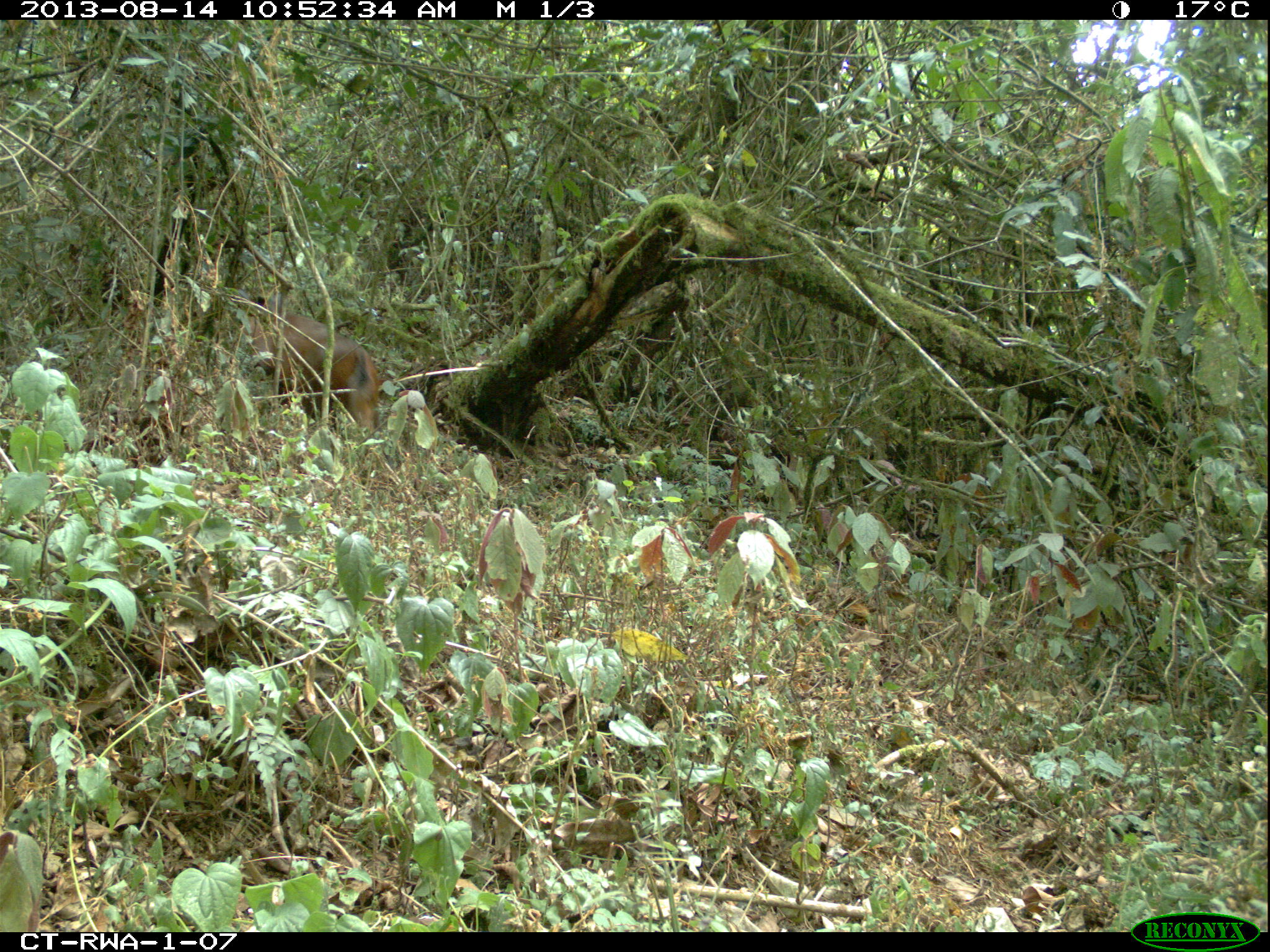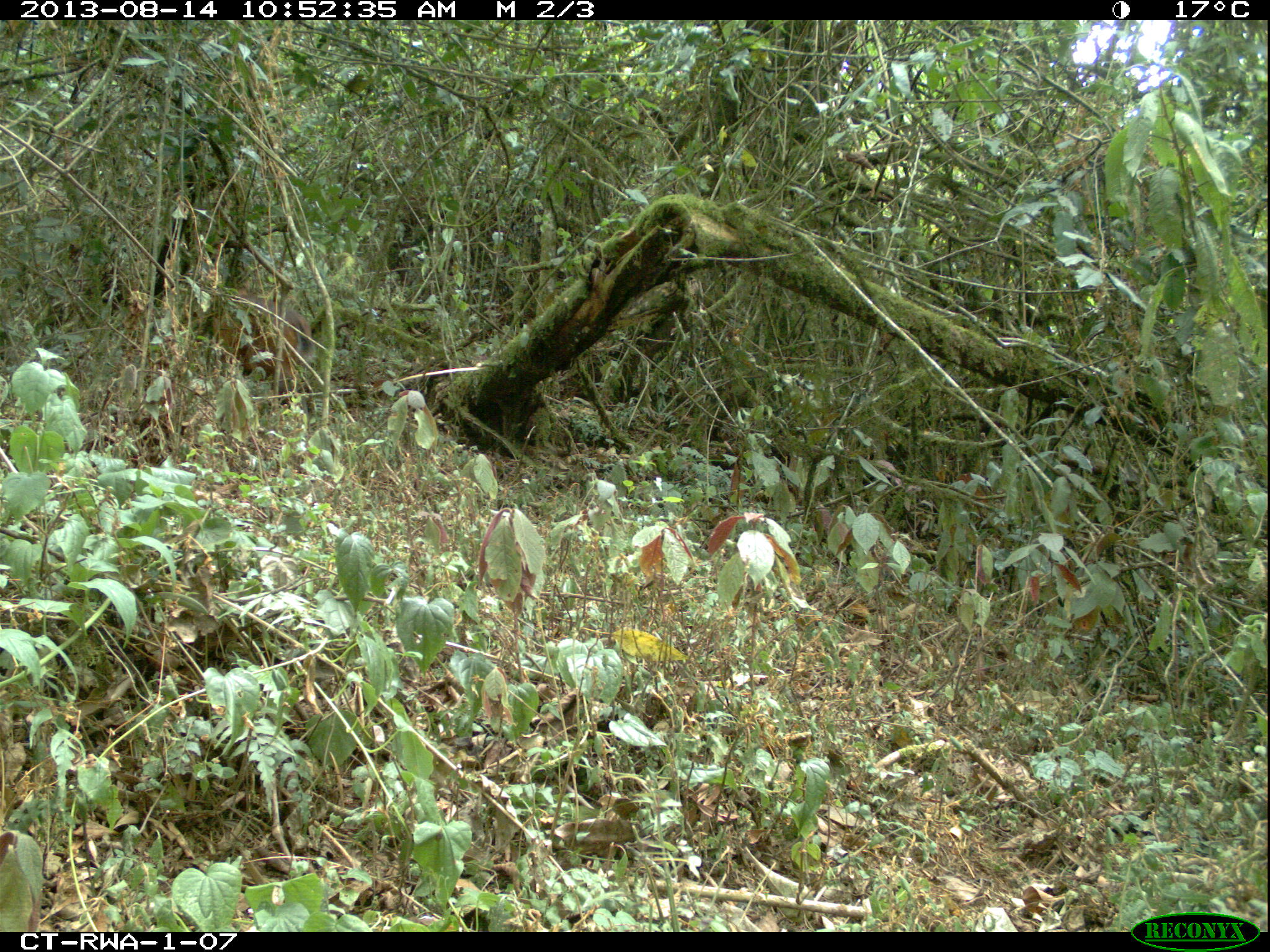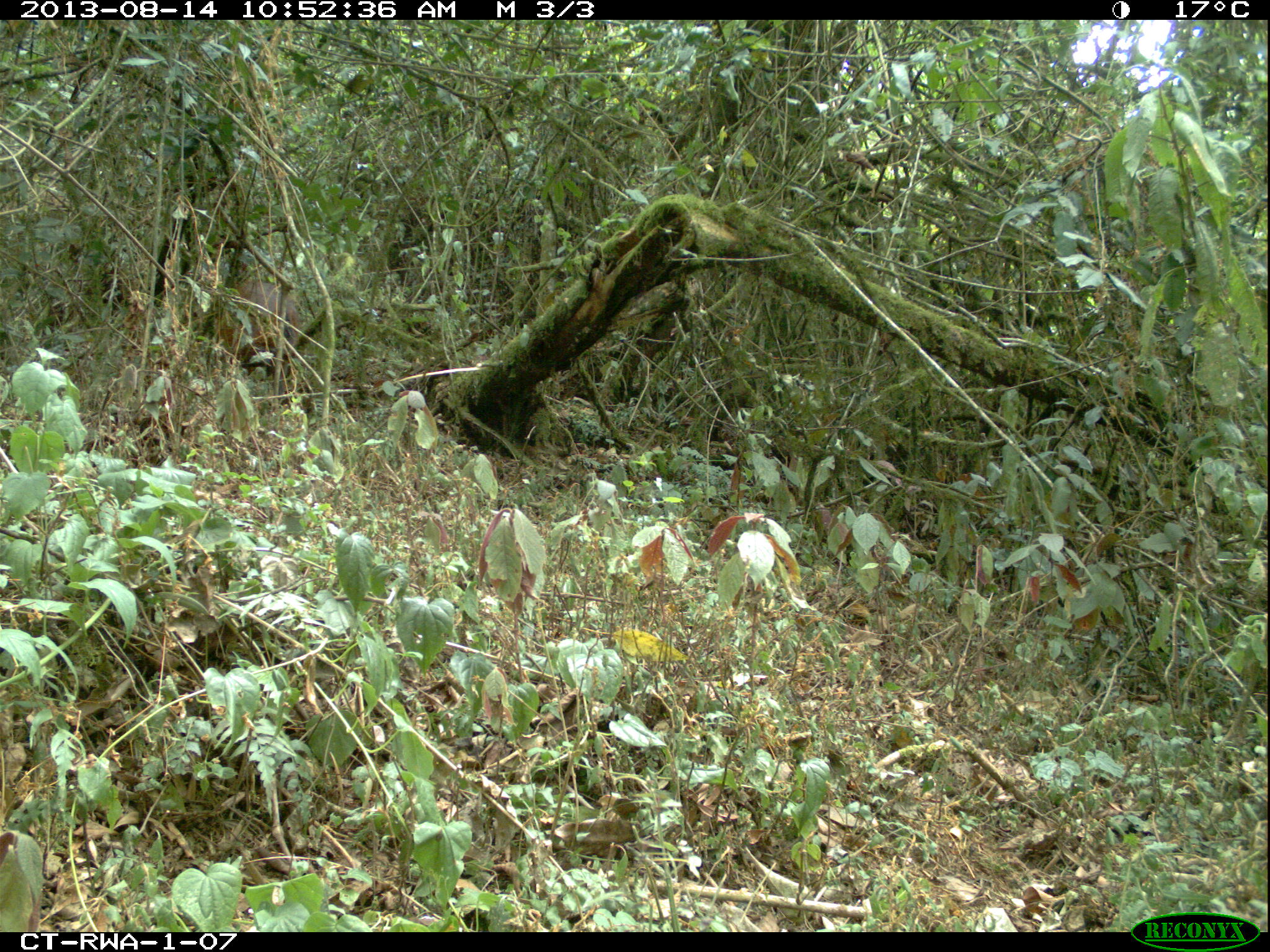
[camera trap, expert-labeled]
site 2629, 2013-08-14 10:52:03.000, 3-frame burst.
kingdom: Animalia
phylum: Chordata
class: Mammalia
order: Artiodactyla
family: Bovidae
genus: Cephalophus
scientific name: Cephalophus nigrifrons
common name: black-fronted duiker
Cephalophus nigrifrons (black-fronted duiker), count 1.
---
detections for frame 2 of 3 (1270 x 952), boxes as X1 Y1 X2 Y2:
cephalophus nigrifrons: 197 289 314 405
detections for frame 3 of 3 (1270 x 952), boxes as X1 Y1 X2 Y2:
cephalophus nigrifrons: 211 280 300 406